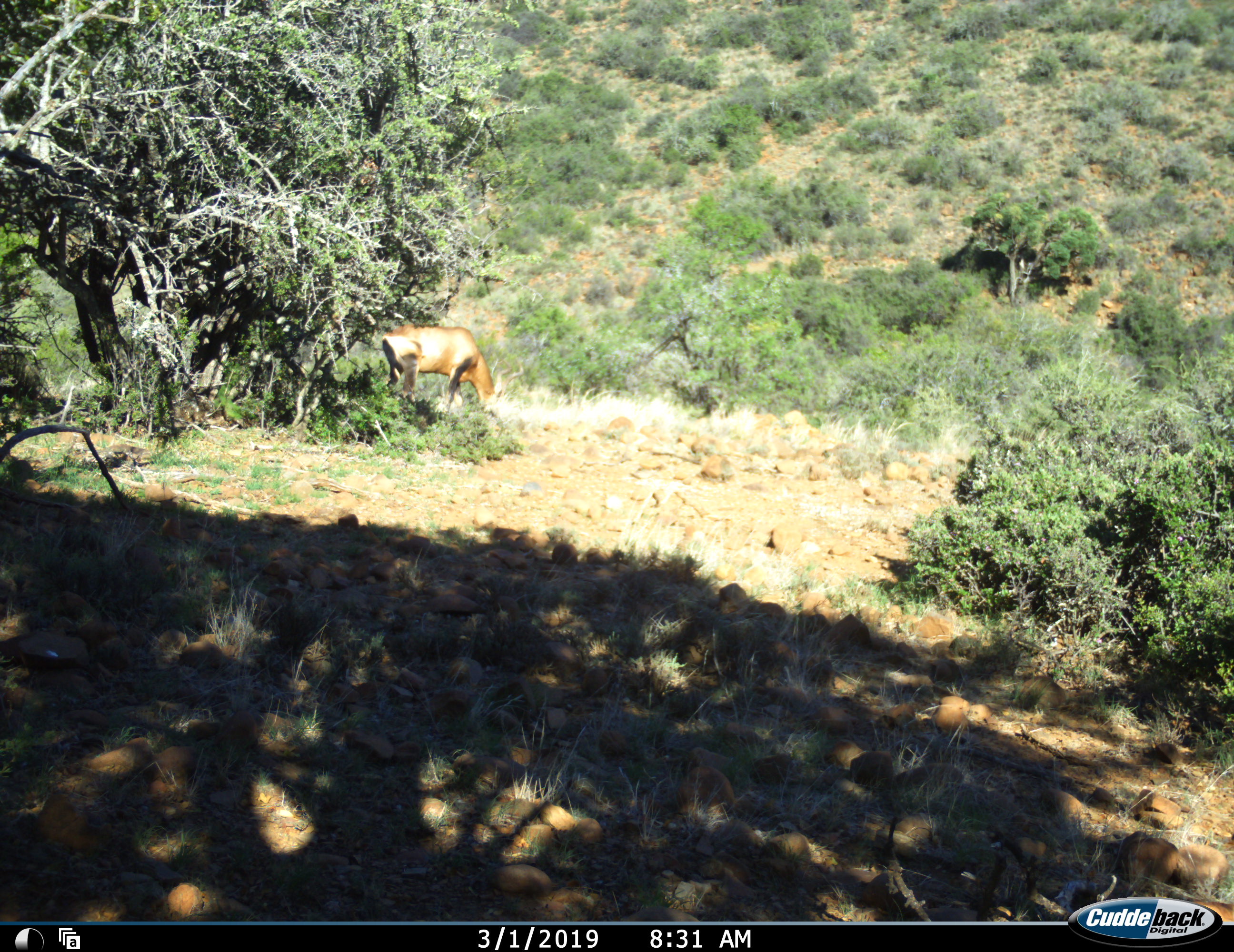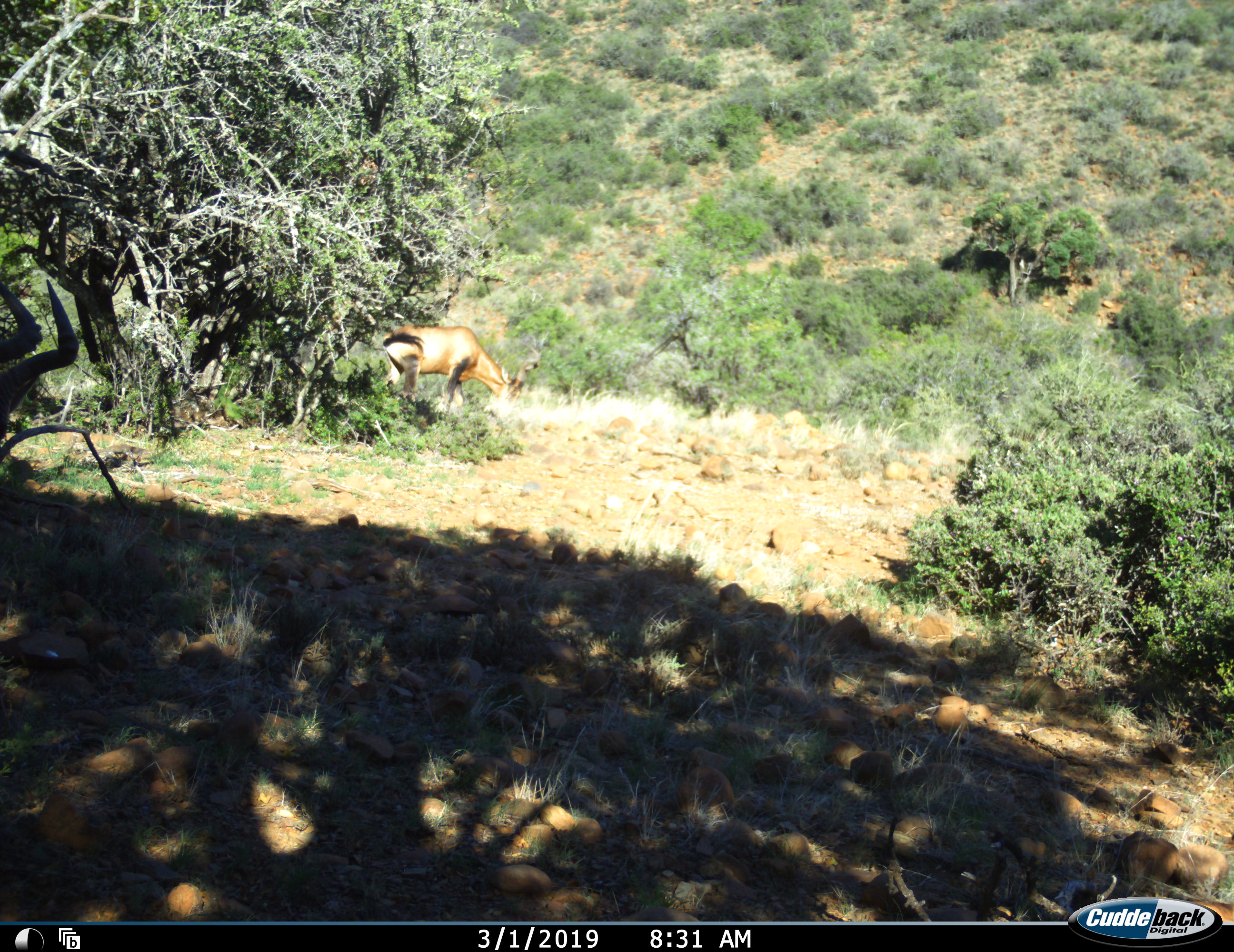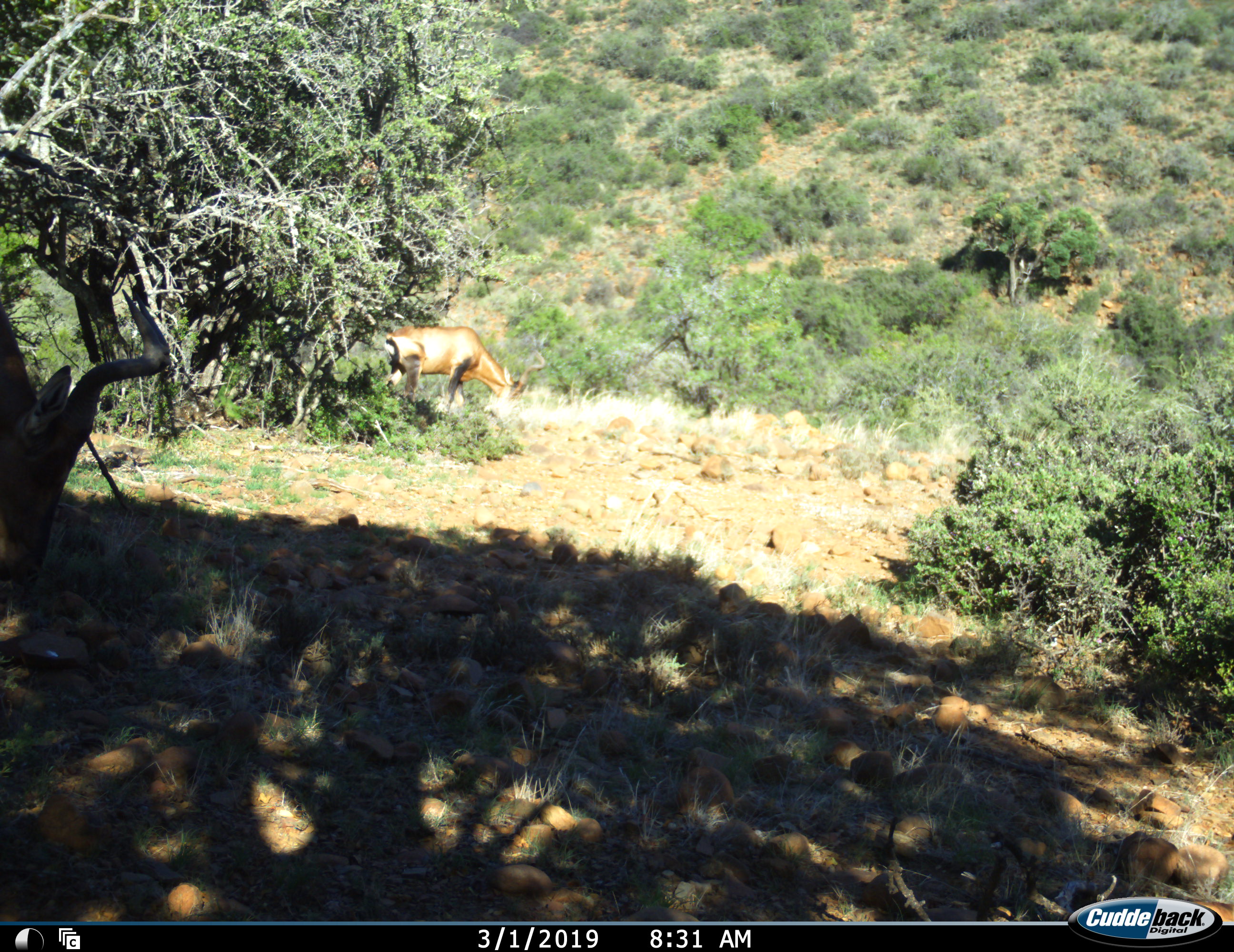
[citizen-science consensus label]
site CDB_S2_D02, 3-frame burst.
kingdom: Animalia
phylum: Chordata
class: Mammalia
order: Artiodactyla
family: Bovidae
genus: Alcelaphus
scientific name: Alcelaphus buselaphus caama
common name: red hartebeest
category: hartebeestred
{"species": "hartebeestred (red hartebeest) (Alcelaphus buselaphus caama)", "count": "2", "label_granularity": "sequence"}